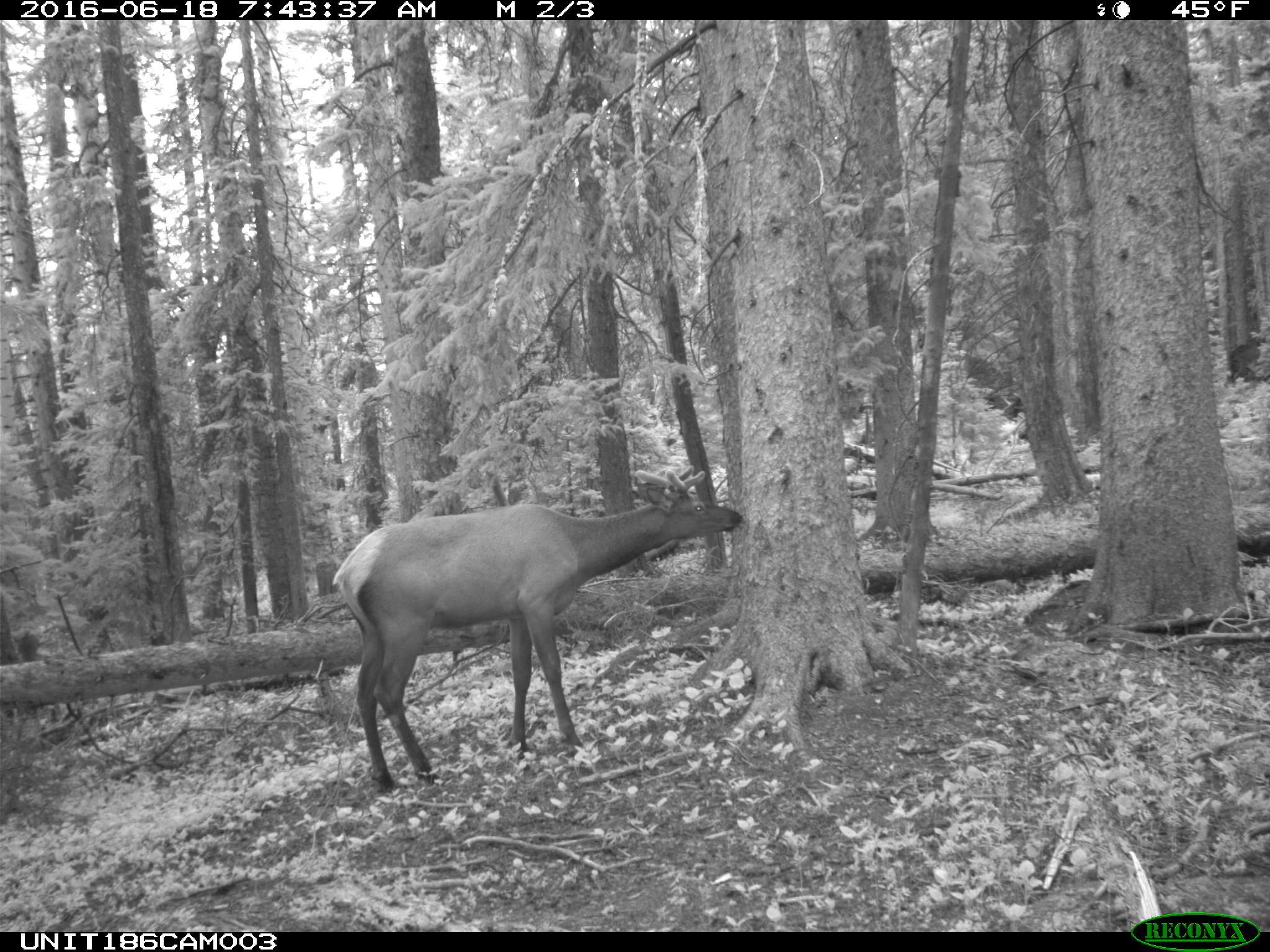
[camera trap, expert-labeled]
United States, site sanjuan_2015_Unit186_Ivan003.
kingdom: Animalia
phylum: Chordata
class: Mammalia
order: Artiodactyla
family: Cervidae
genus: Cervus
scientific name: Cervus elaphus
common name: red deer